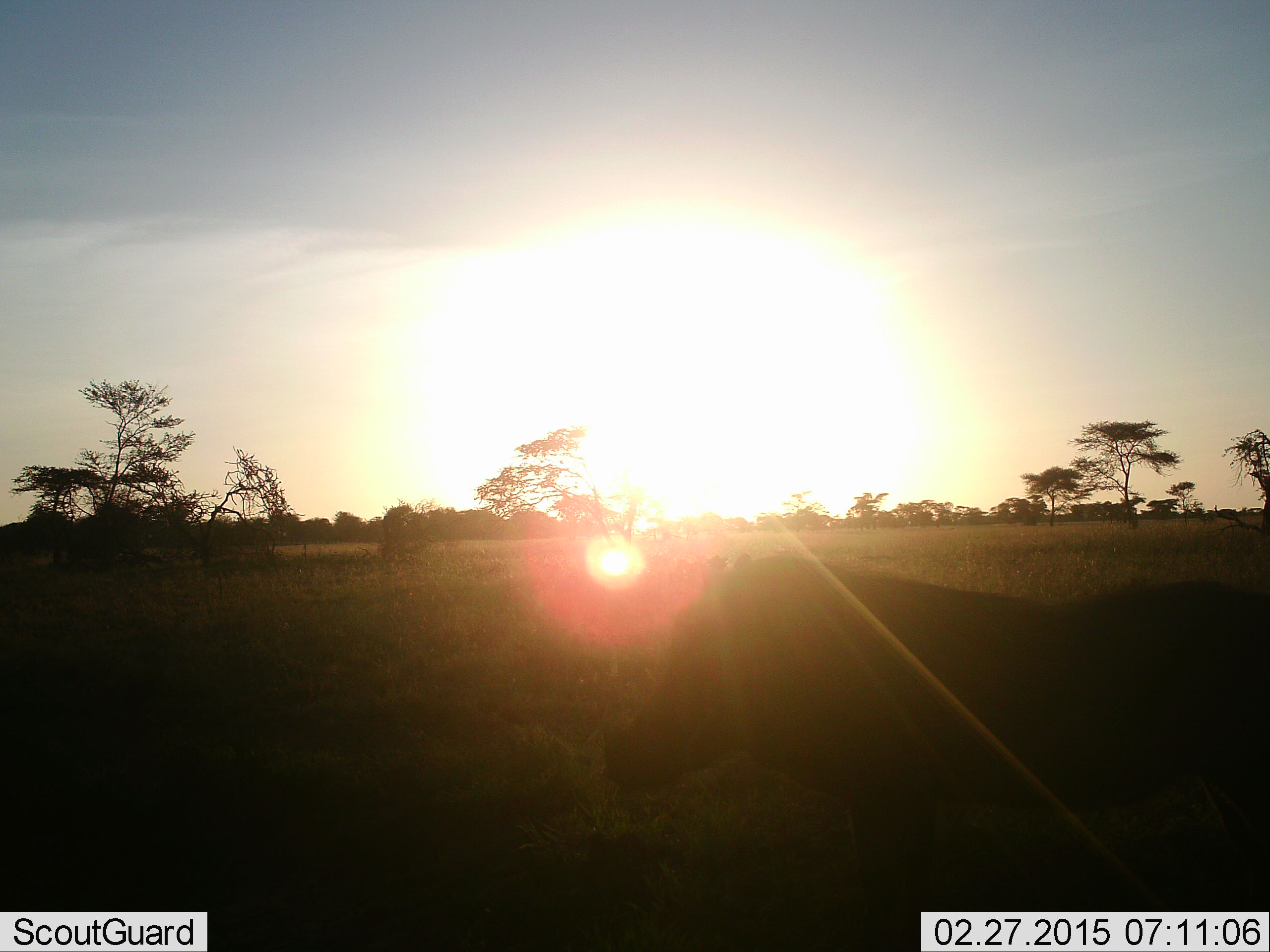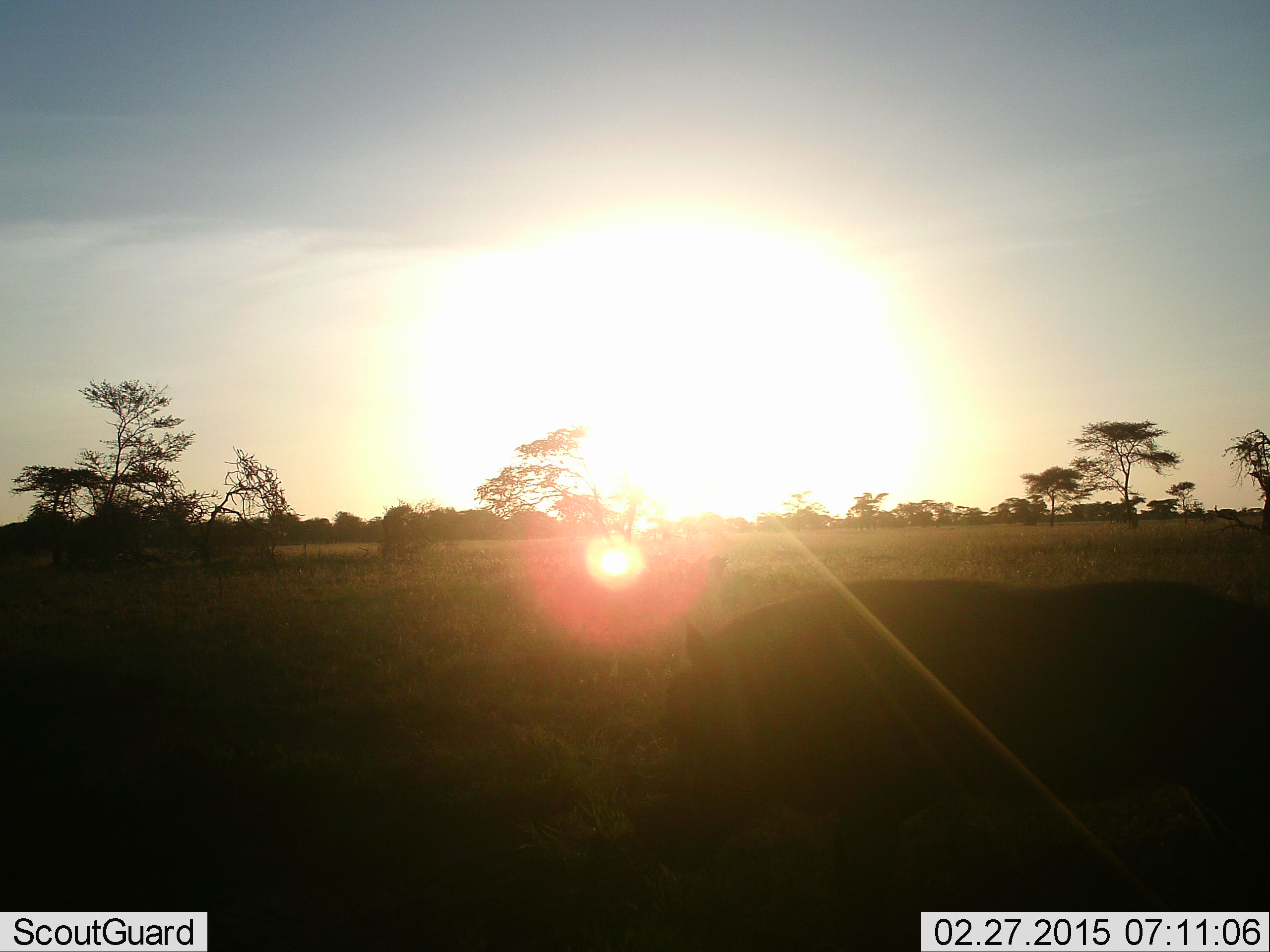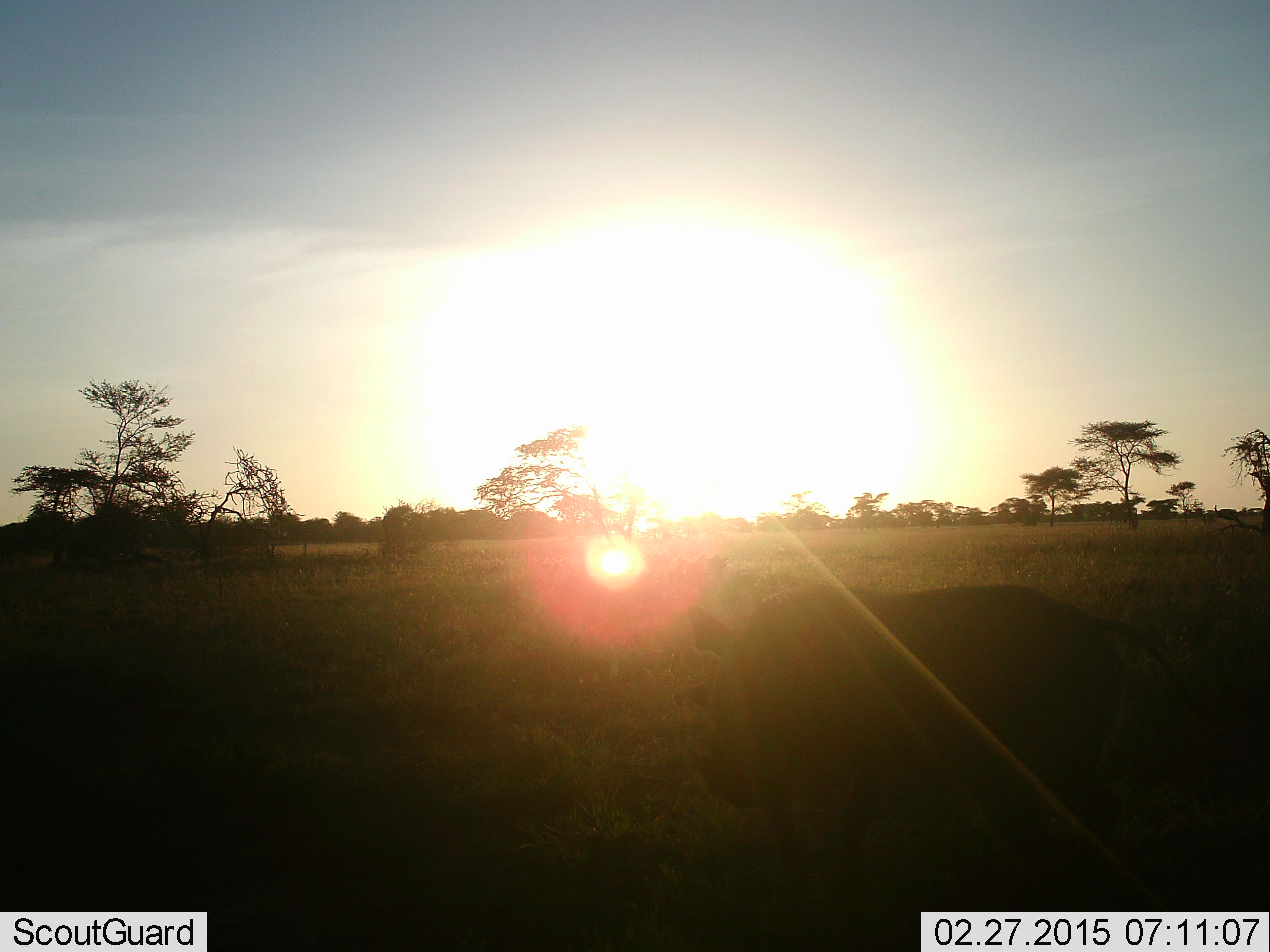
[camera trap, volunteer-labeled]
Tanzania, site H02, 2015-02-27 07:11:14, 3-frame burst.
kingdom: Animalia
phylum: Chordata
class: Mammalia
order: Artiodactyla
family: Suidae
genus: Phacochoerus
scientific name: Phacochoerus africanus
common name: warthog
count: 1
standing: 60%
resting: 0%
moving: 30%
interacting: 0%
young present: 0%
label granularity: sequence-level